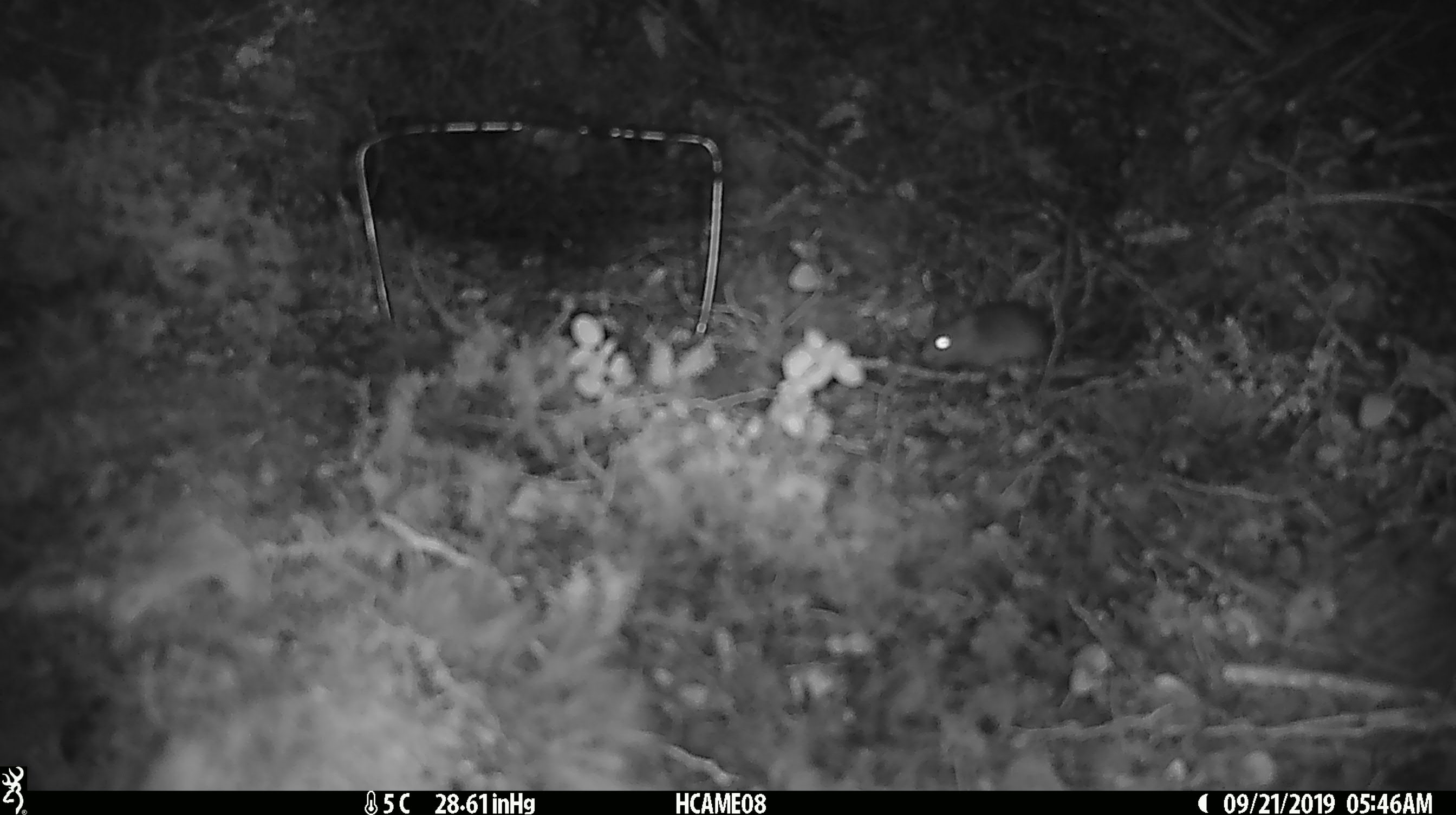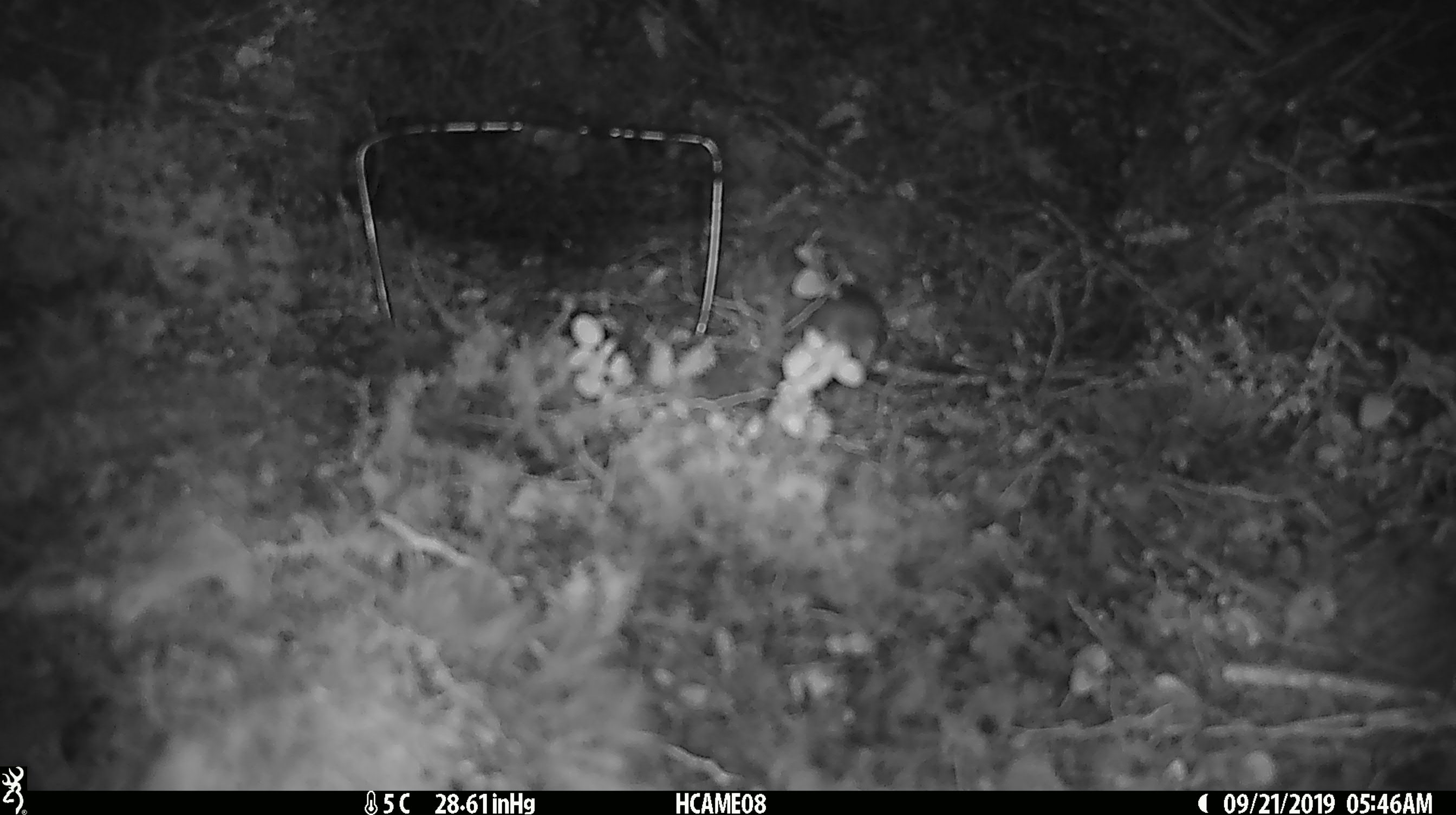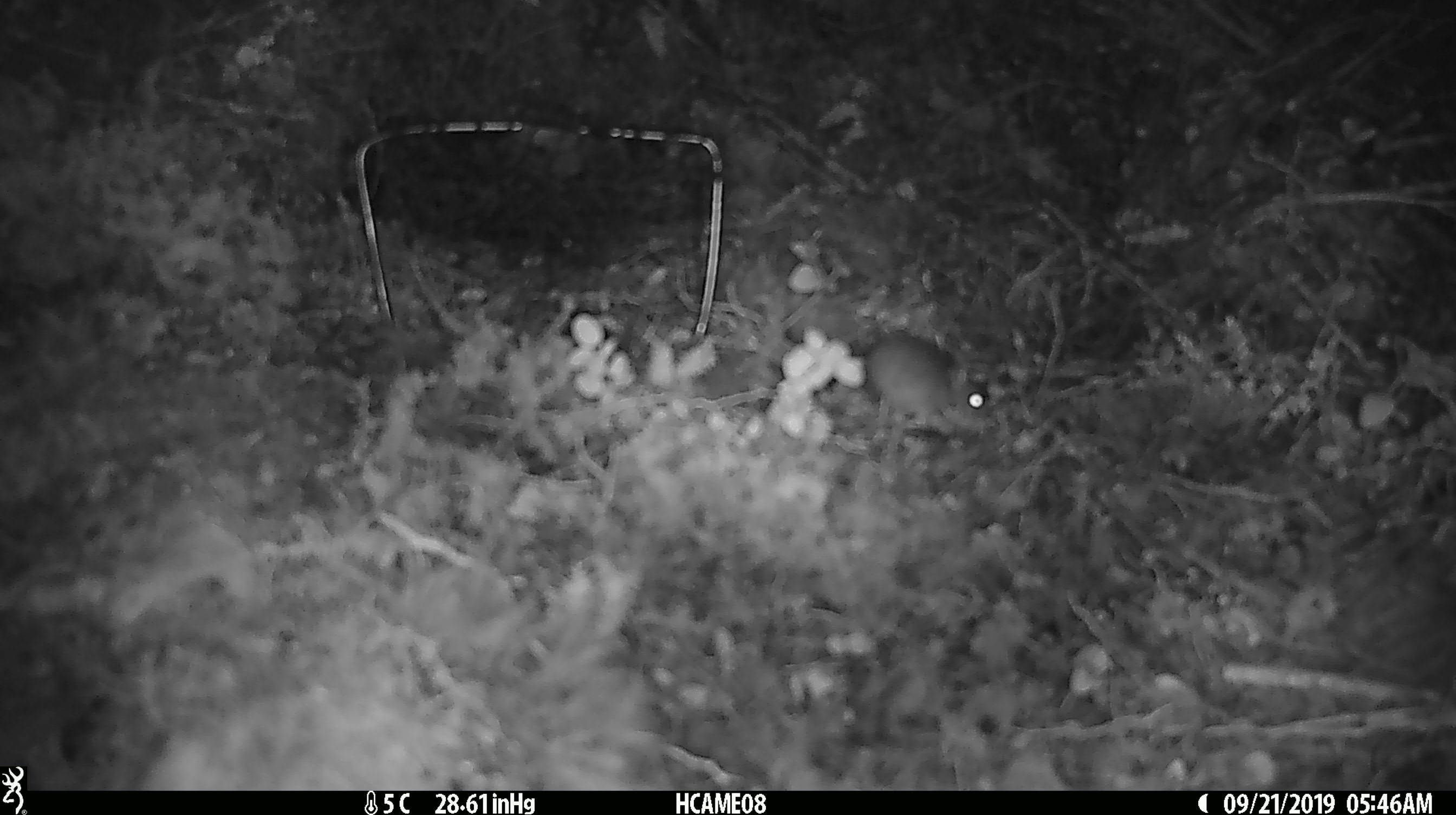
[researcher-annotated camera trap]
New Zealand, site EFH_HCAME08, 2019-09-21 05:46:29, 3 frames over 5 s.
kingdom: Animalia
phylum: Chordata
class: Mammalia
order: Rodentia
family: Muridae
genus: Mus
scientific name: Mus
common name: mouse